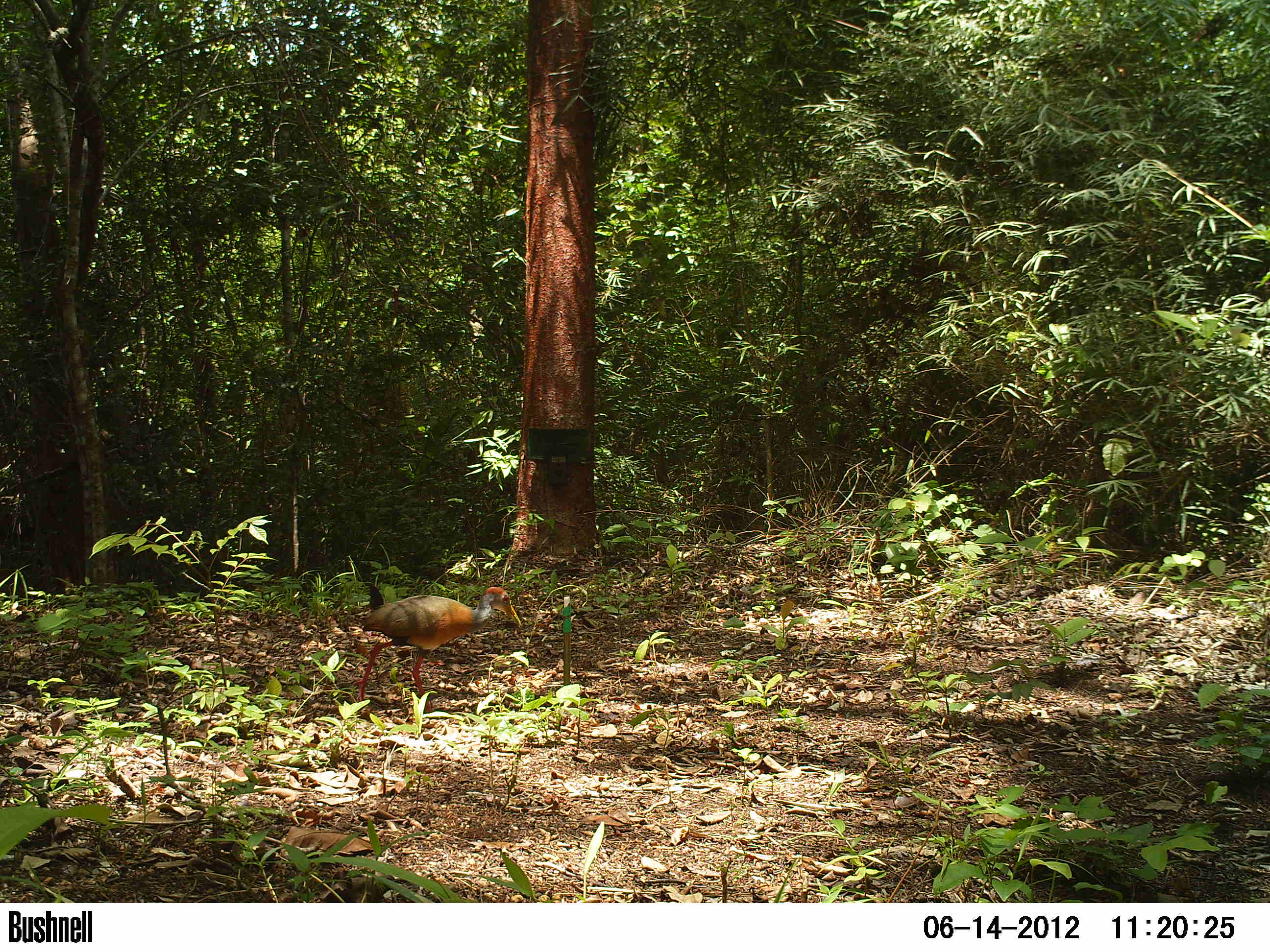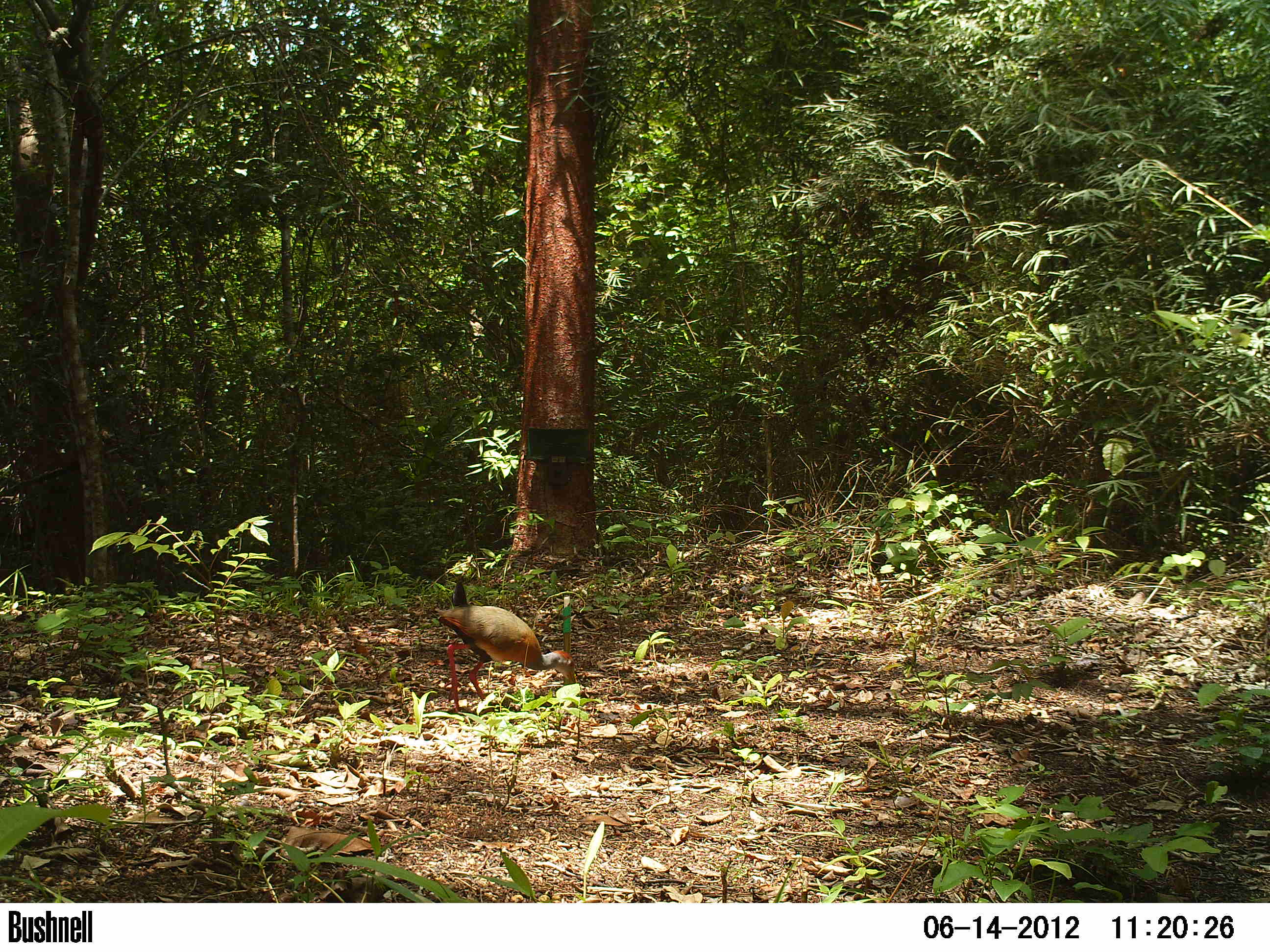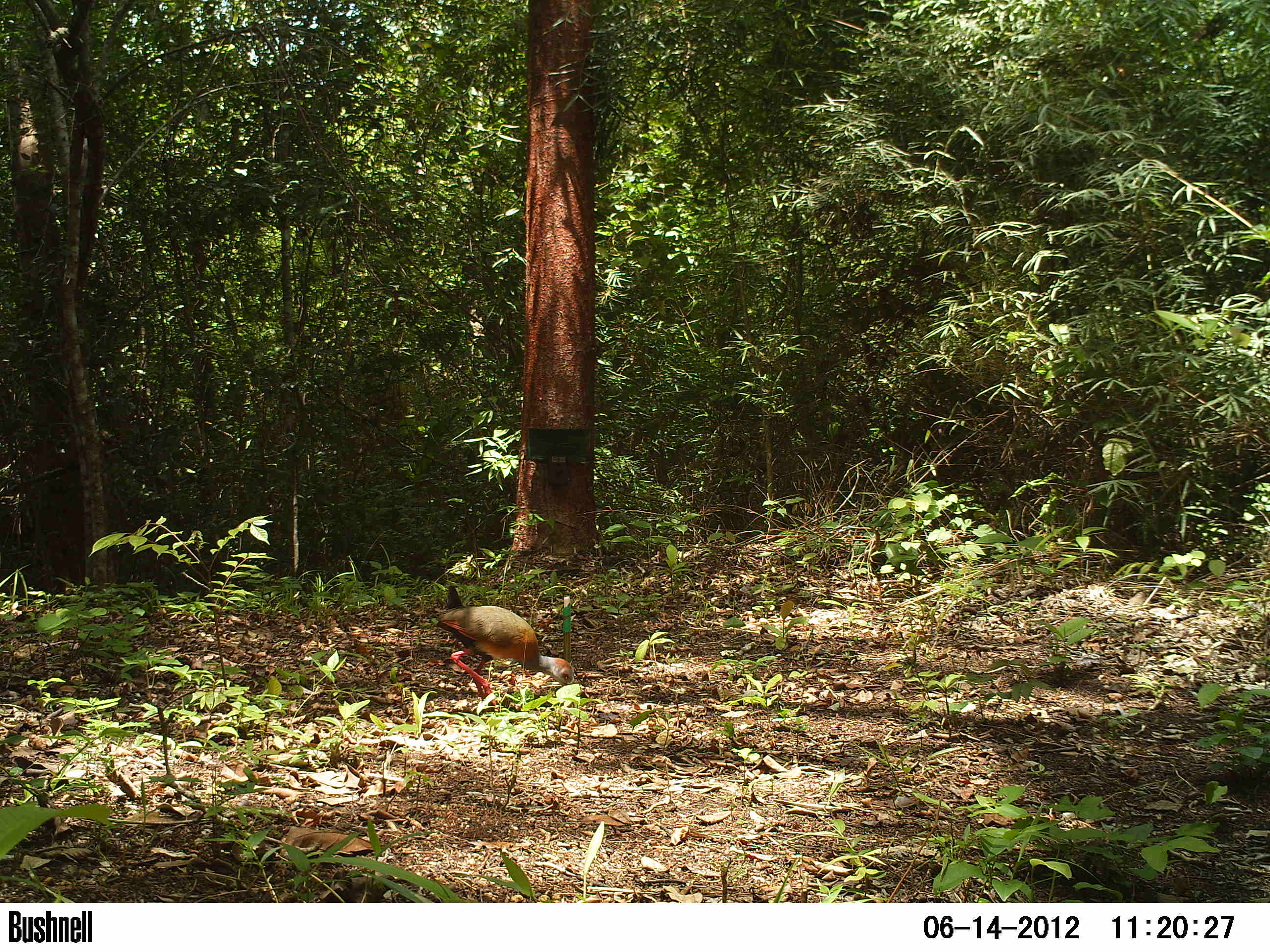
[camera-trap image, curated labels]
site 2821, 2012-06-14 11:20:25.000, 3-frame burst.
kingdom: Animalia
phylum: Chordata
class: Aves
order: Gruiformes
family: Rallidae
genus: Aramides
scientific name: Aramides cajaneus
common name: gray-cowled wood-rail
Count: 1.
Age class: adult.